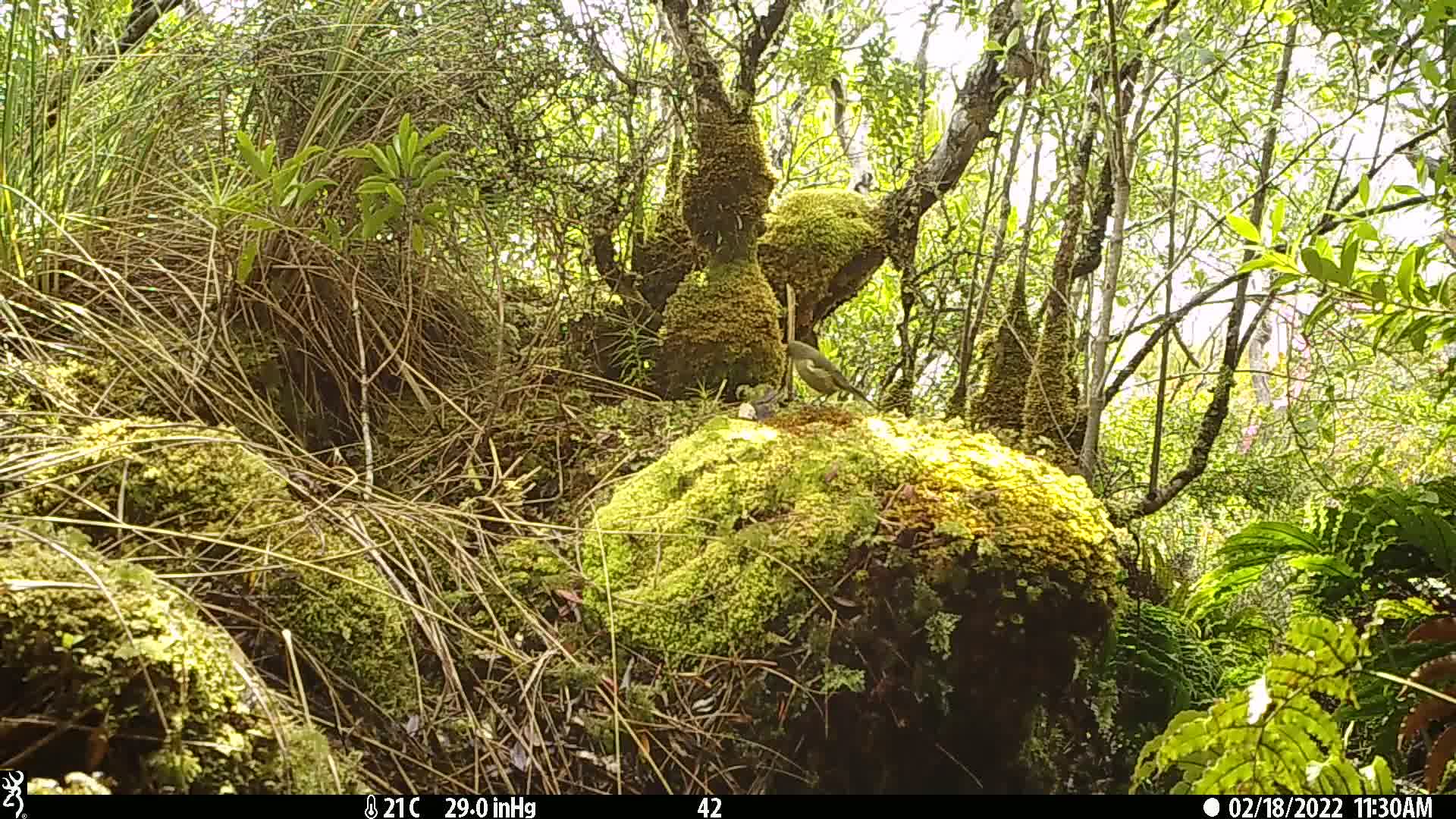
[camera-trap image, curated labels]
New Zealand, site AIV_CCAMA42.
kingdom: Animalia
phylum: Chordata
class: Aves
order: Passeriformes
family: Meliphagidae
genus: Anthornis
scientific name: Anthornis melanura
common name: new zealand bellbird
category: bellbird